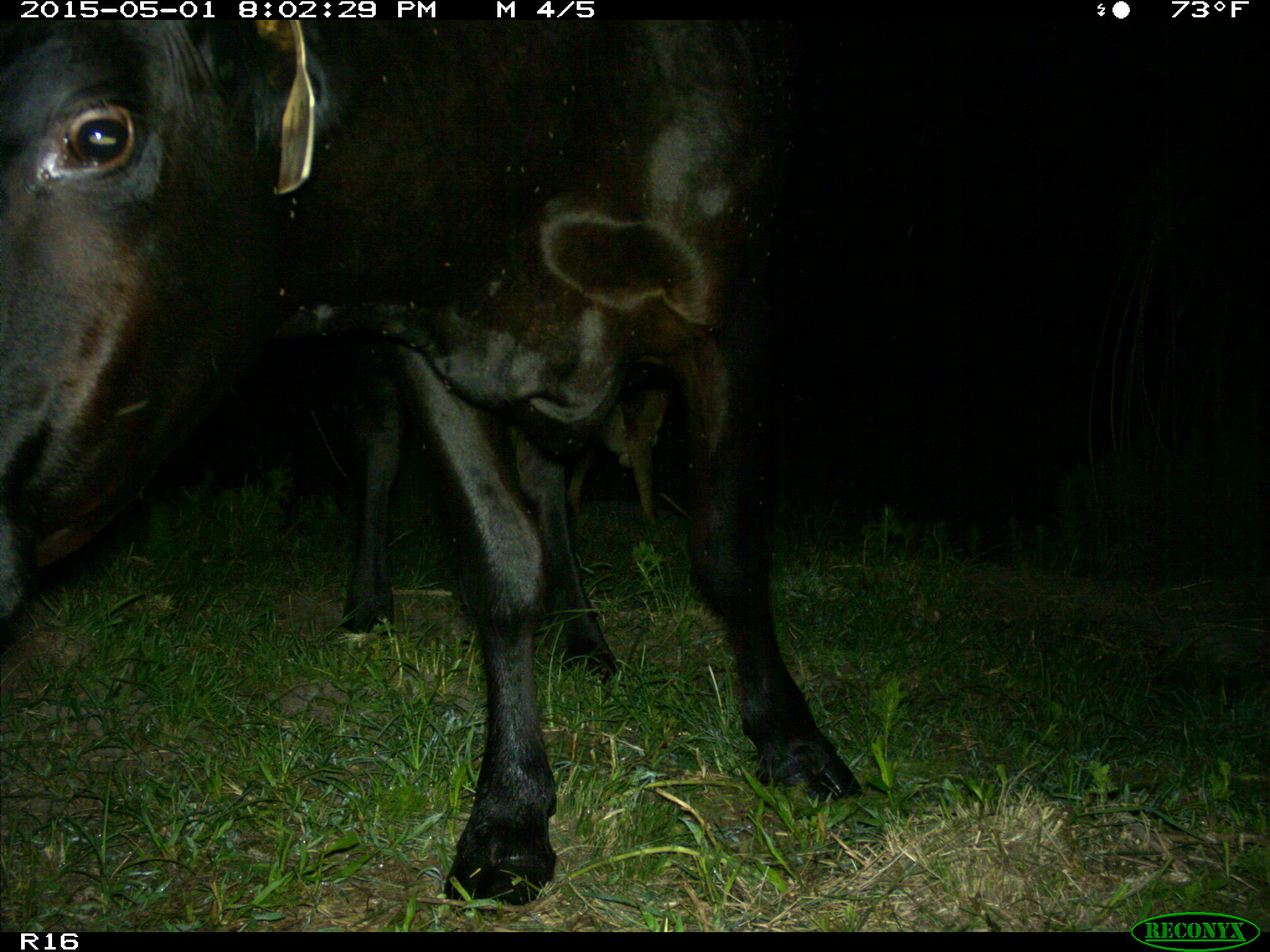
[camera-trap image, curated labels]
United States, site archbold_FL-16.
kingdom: Animalia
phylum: Chordata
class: Mammalia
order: Artiodactyla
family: Bovidae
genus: Bos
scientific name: Bos taurus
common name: domestic cow